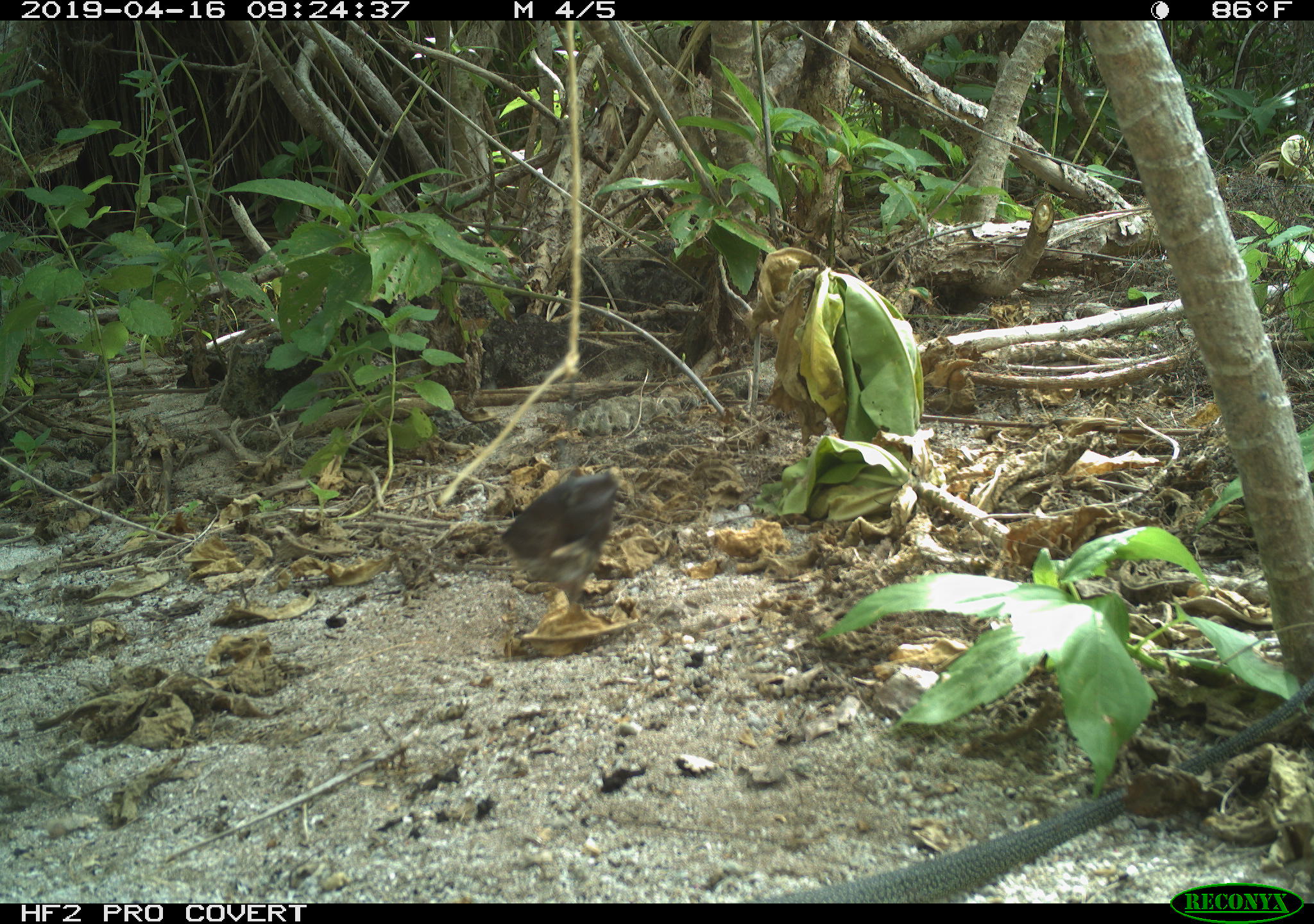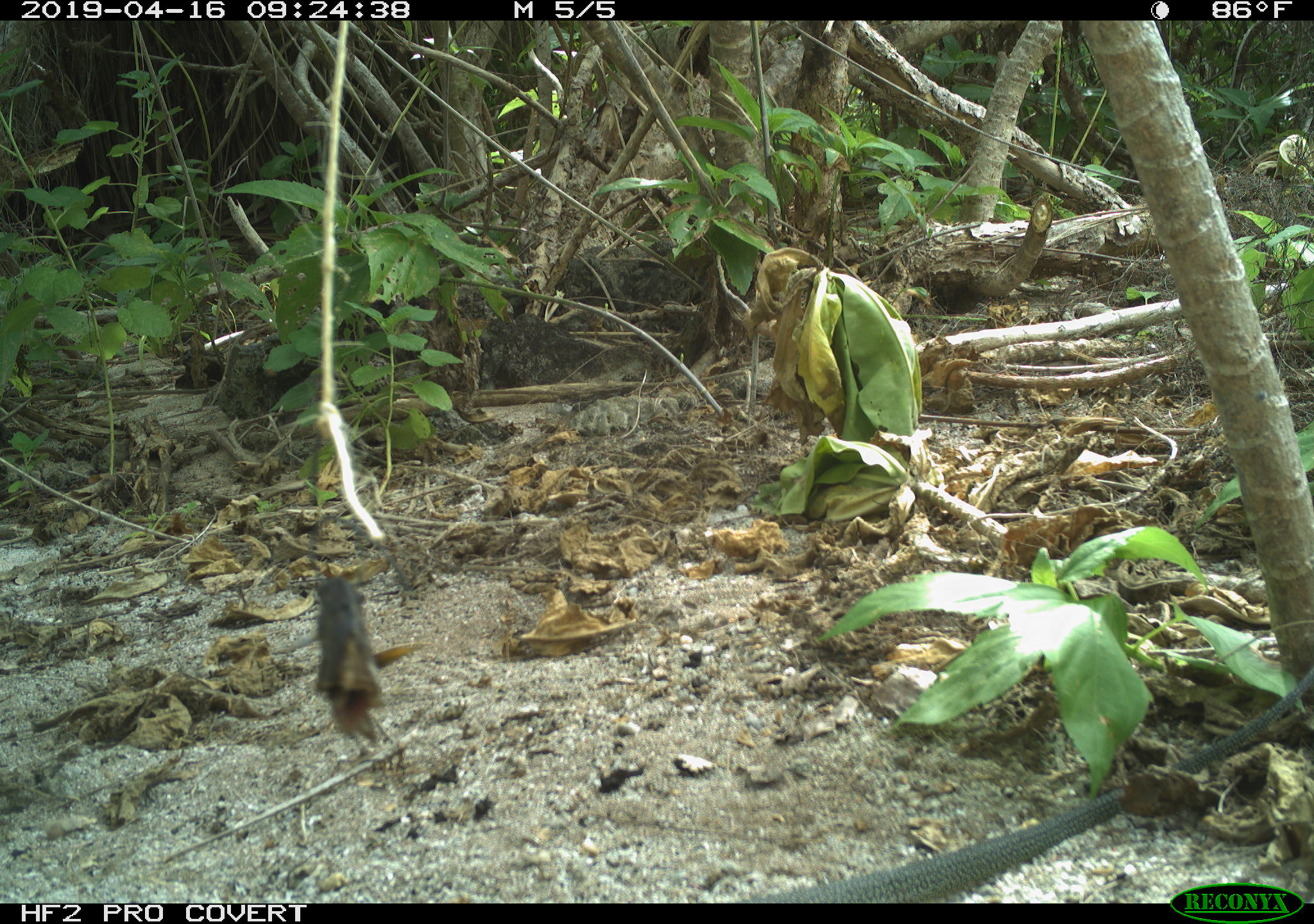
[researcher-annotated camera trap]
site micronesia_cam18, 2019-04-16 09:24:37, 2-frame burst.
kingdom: Animalia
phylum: Chordata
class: Reptilia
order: Squamata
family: Varanidae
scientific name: Varanidae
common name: monitor lizard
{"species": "monitor lizard (Varanidae)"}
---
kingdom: Animalia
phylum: Chordata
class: Mammalia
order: Rodentia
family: Muridae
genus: Rattus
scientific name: Rattus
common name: rat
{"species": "rat (Rattus)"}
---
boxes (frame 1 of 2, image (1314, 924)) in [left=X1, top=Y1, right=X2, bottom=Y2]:
monitor lizard: [left=733, top=724, right=1288, bottom=901]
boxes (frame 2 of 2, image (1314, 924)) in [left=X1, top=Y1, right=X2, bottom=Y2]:
rat: [left=764, top=653, right=1314, bottom=894]